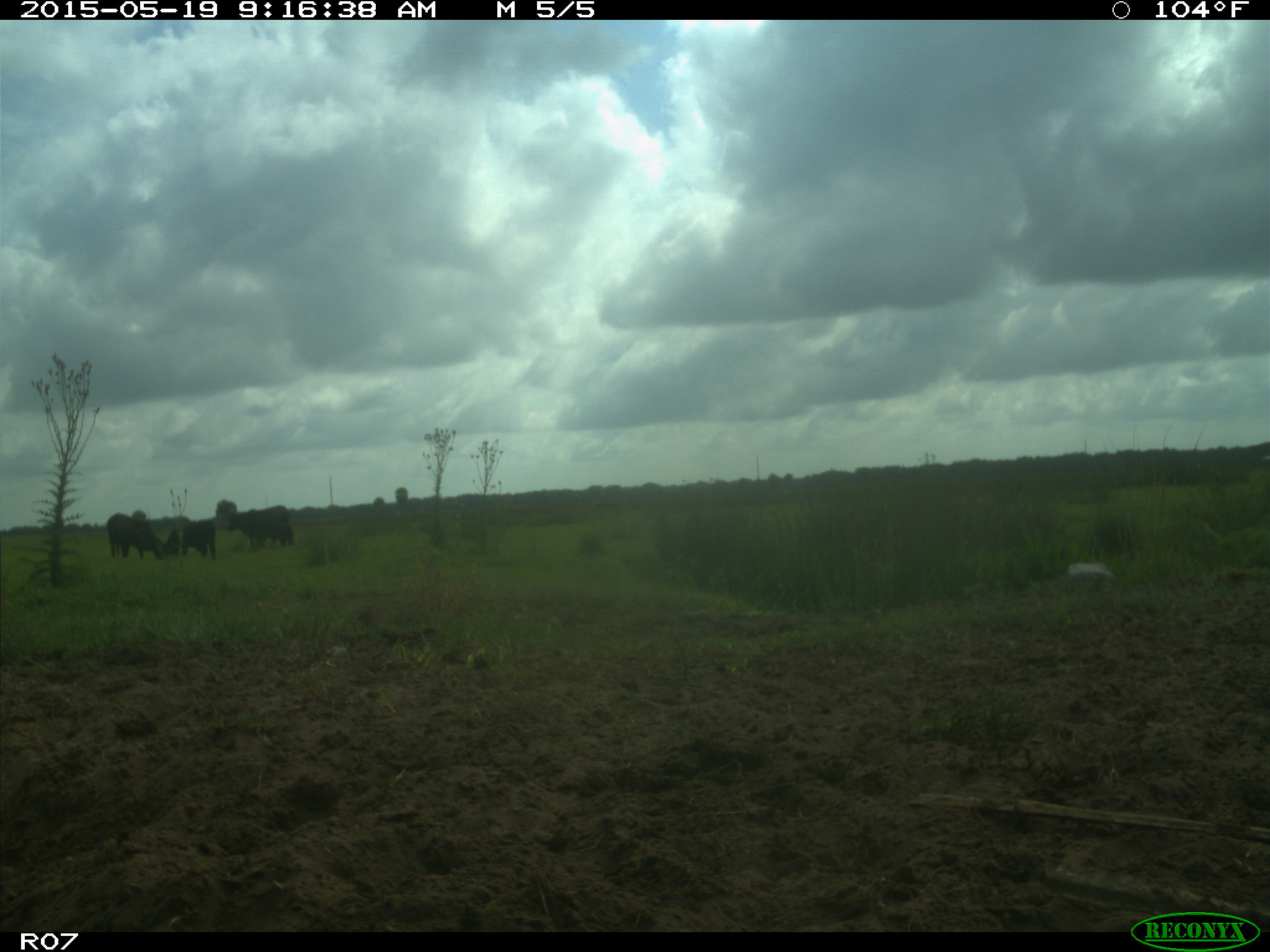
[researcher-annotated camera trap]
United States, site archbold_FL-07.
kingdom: Animalia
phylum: Chordata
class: Mammalia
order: Artiodactyla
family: Bovidae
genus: Bos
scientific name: Bos taurus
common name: domestic cow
Bos taurus (domestic cow).